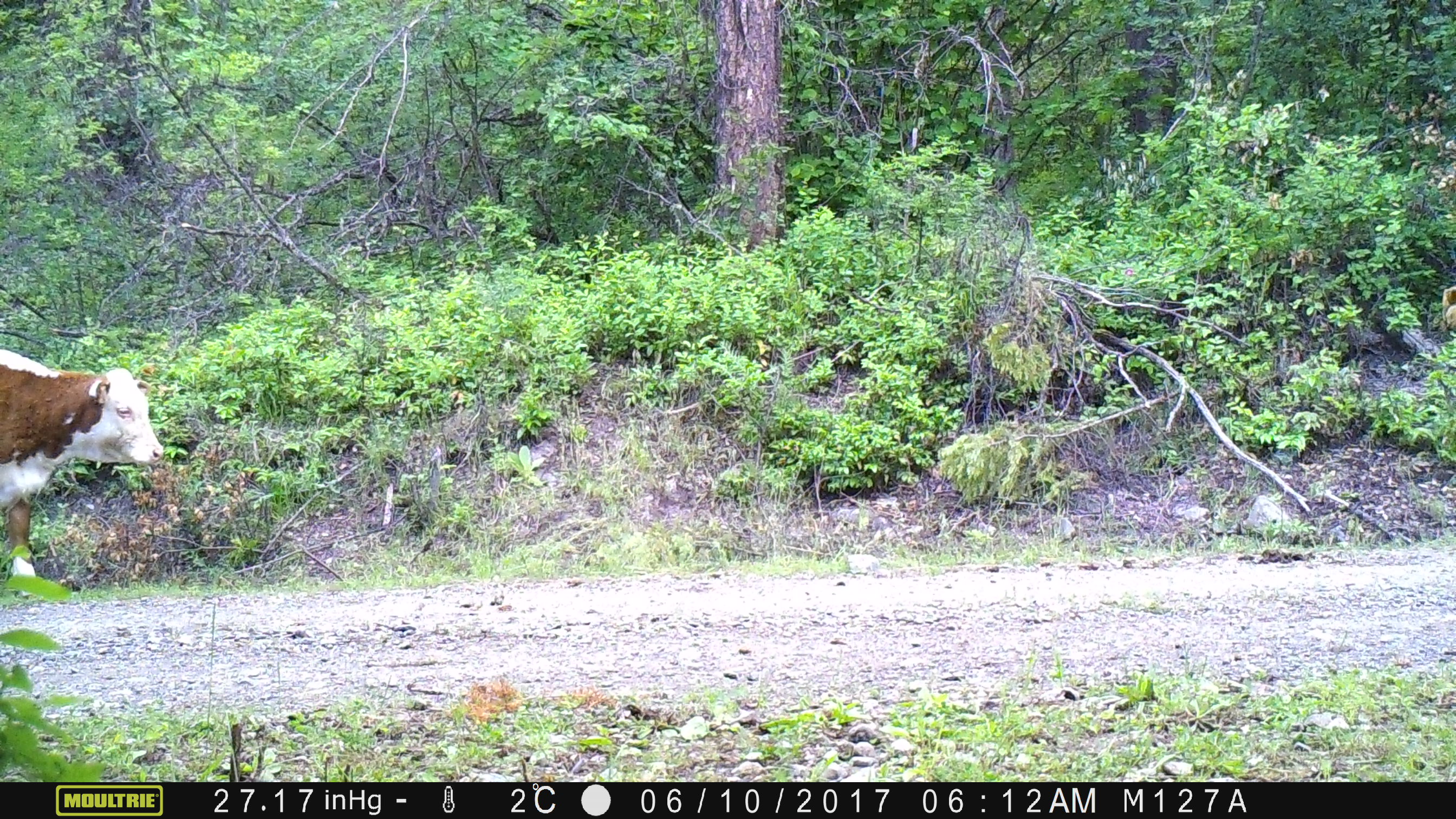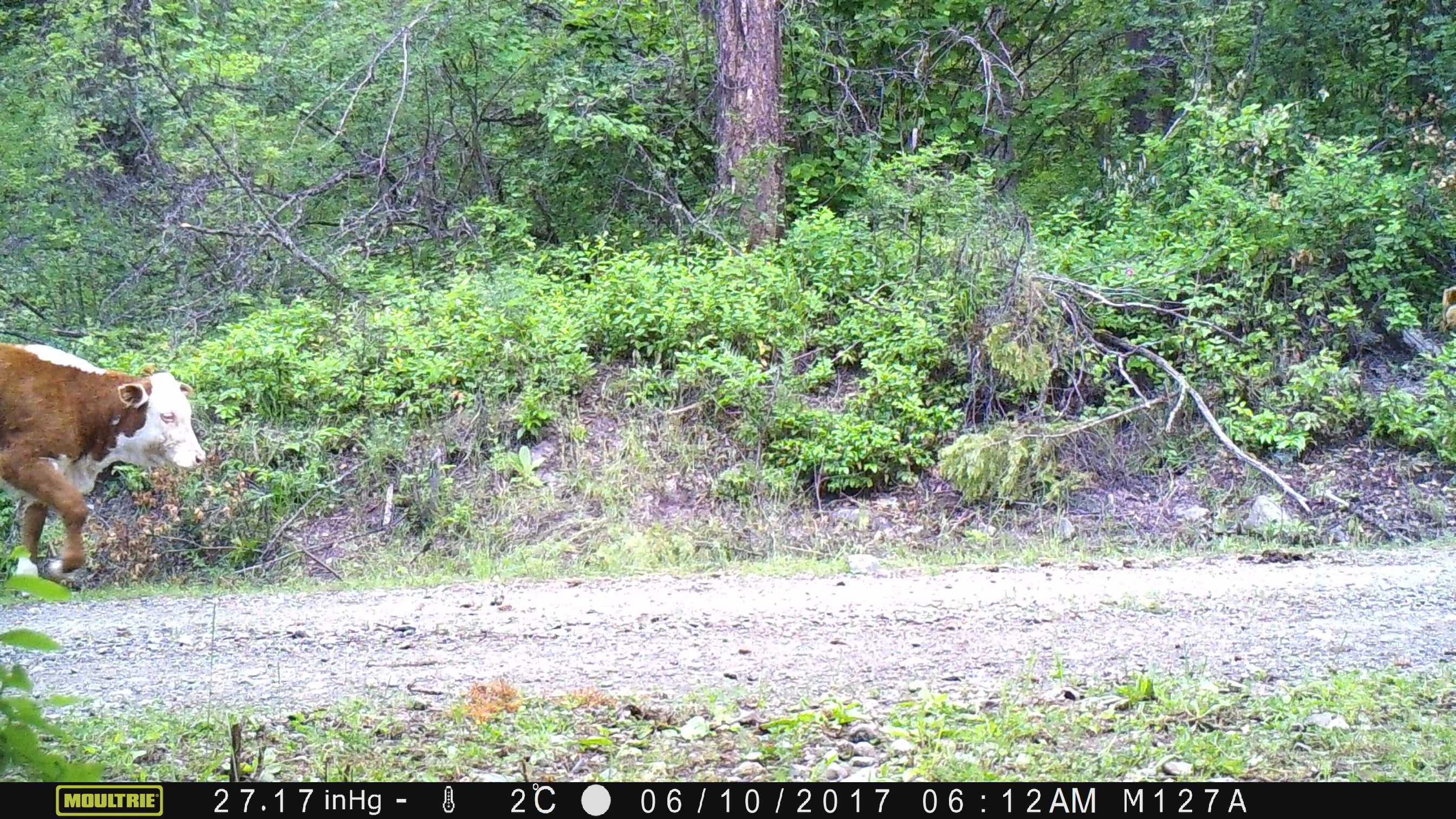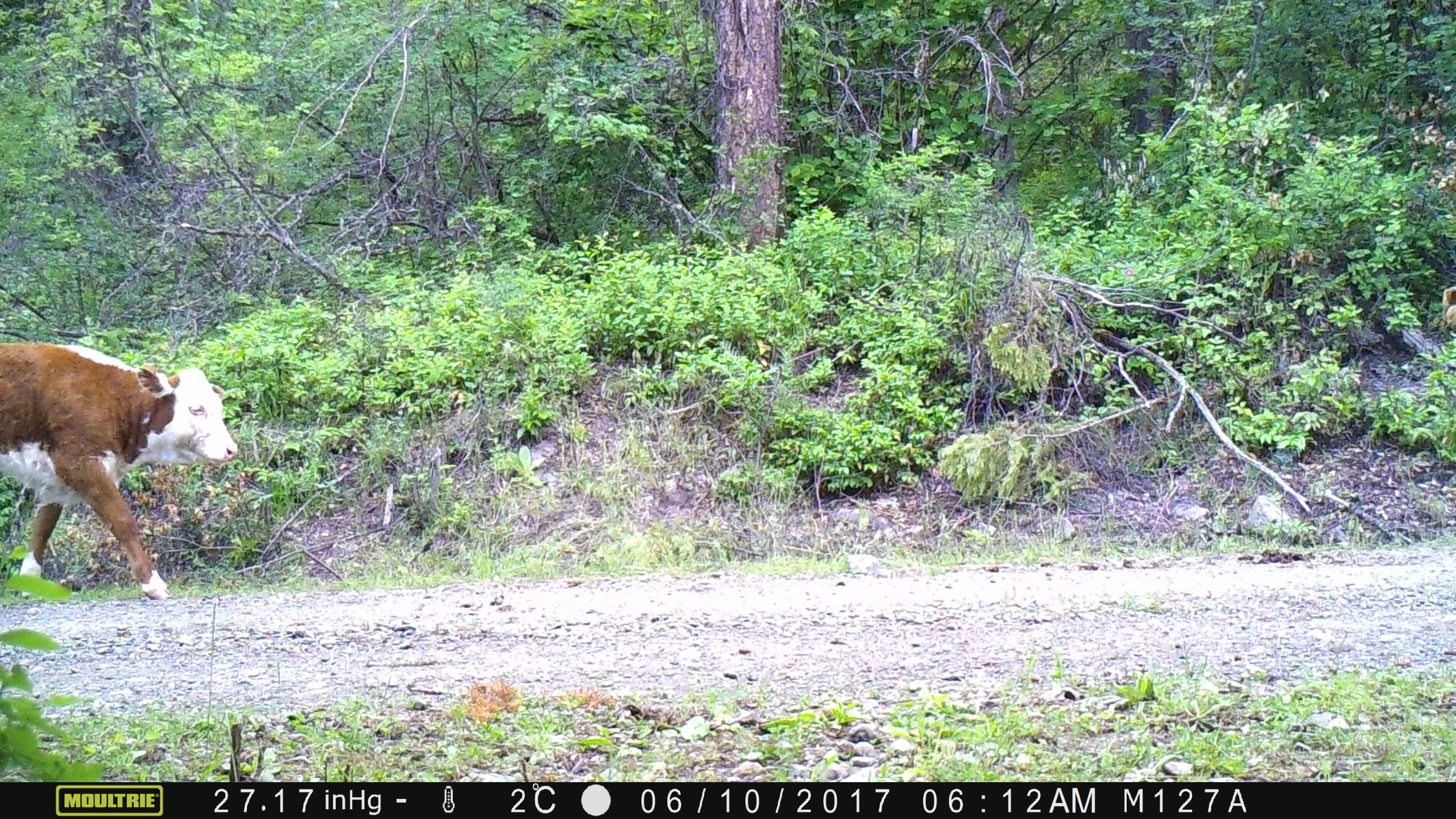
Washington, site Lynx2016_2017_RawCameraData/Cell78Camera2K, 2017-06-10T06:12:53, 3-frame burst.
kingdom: Animalia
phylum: Chordata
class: Mammalia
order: Artiodactyla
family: Bovidae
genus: Bos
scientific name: Bos taurus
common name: domestic cattle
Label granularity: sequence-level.